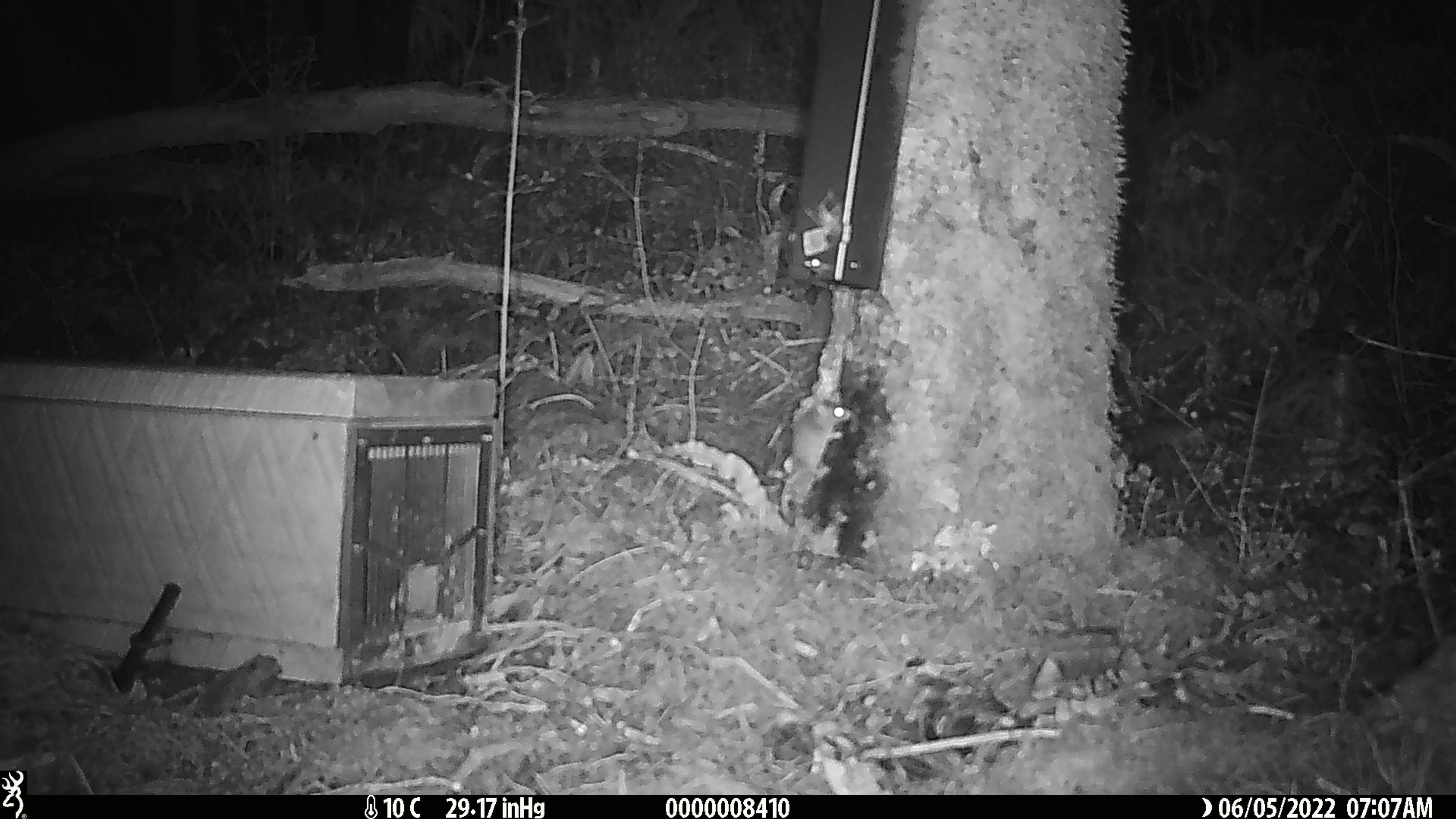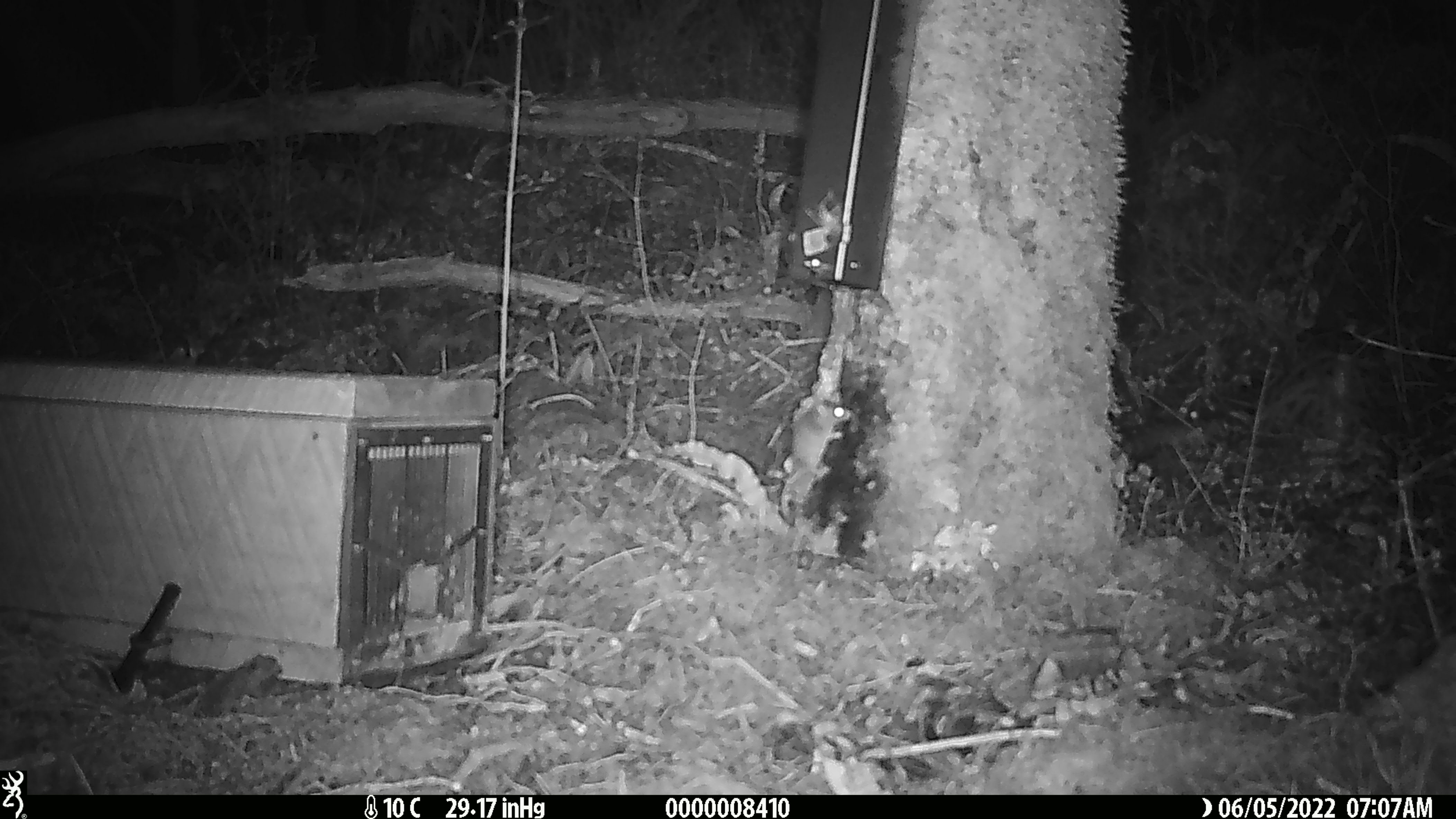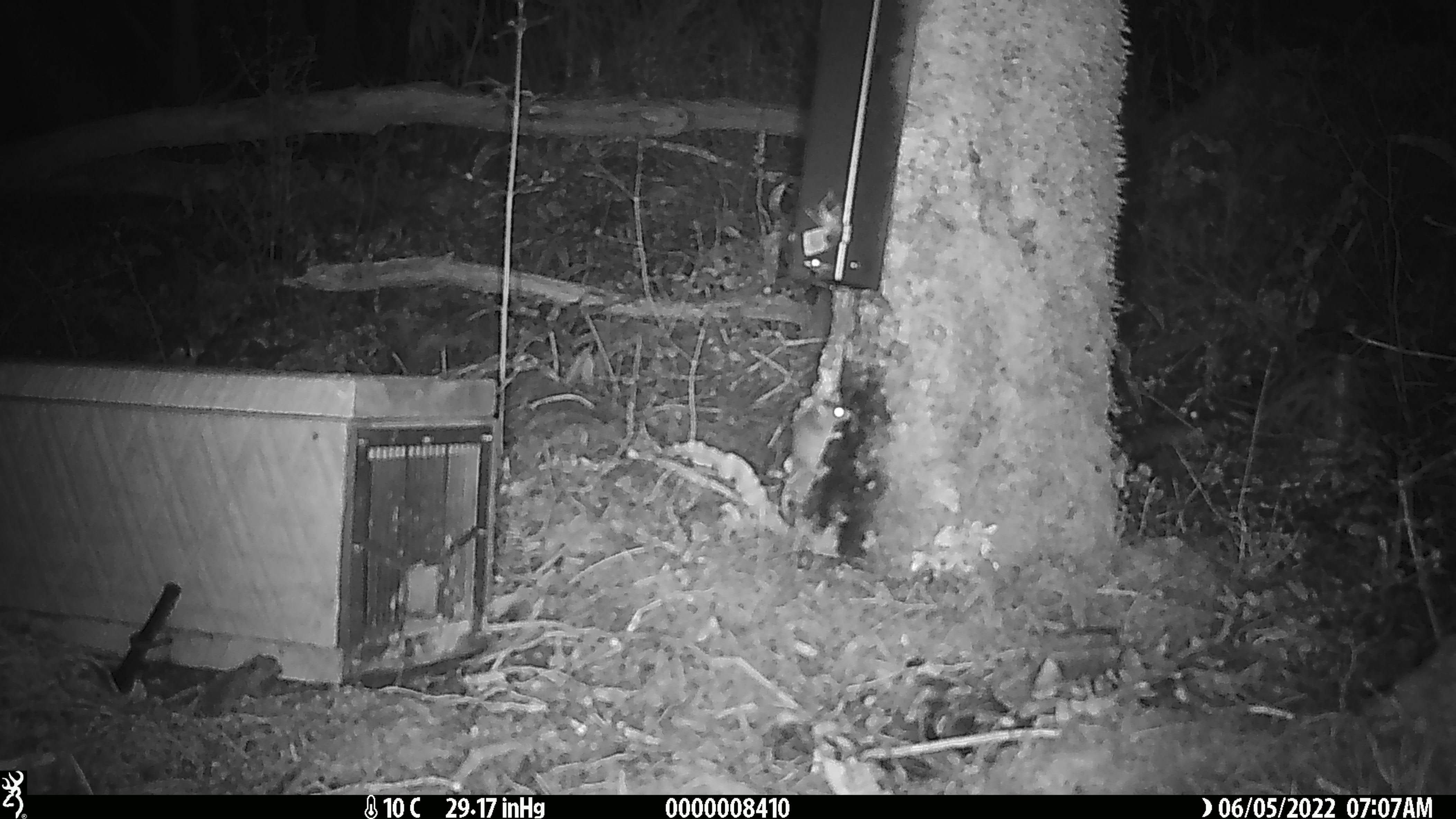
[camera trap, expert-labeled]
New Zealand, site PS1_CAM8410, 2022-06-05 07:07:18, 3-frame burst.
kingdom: Animalia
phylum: Chordata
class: Mammalia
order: Rodentia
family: Muridae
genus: Mus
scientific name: Mus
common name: mouse